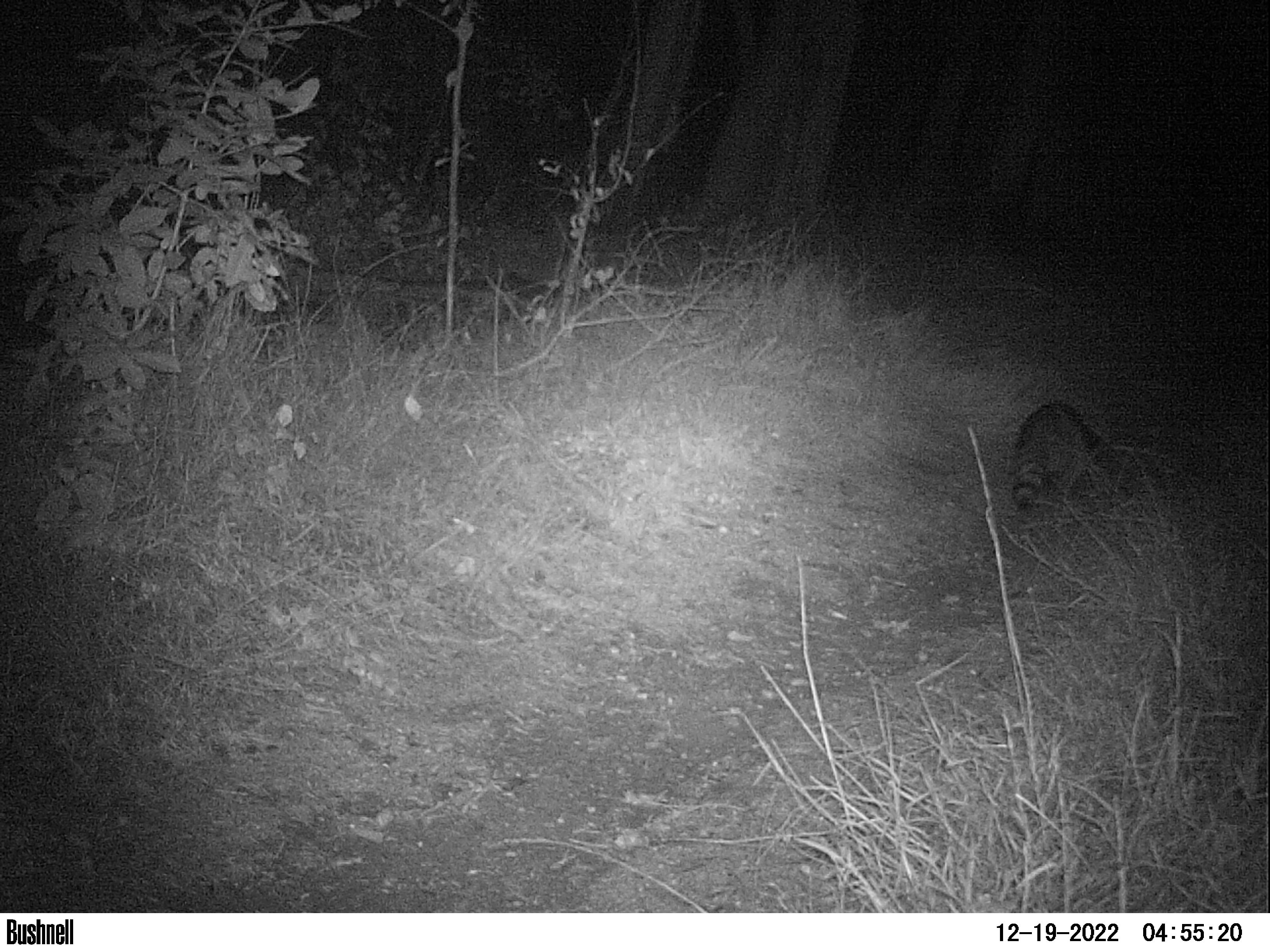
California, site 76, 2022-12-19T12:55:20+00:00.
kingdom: Animalia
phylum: Chordata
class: Mammalia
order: Carnivora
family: Procyonidae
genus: Procyon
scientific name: Procyon lotor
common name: raccoon